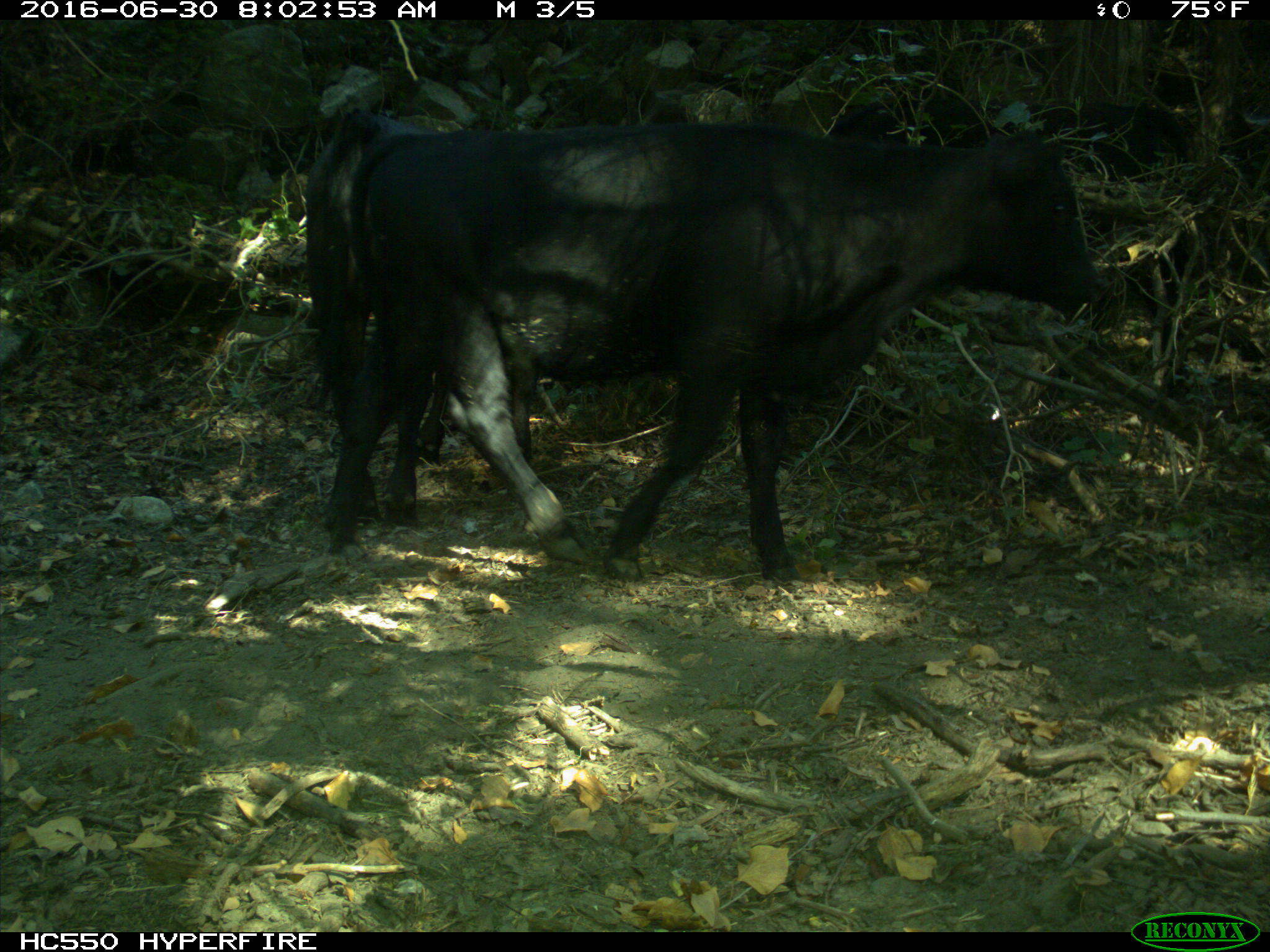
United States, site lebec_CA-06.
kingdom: Animalia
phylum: Chordata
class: Mammalia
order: Artiodactyla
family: Bovidae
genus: Bos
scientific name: Bos taurus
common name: domestic cow